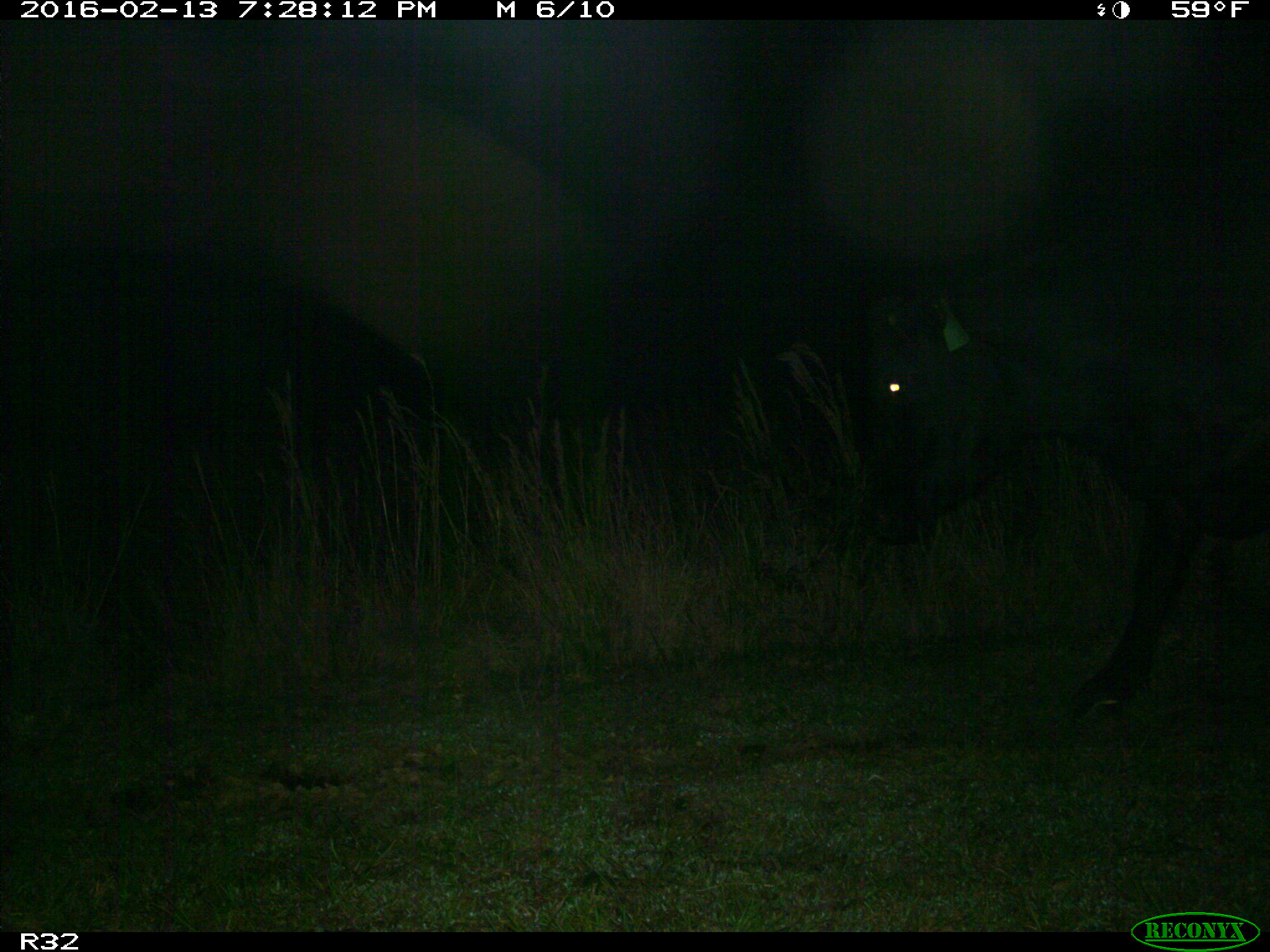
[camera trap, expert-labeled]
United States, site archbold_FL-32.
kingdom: Animalia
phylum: Chordata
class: Mammalia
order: Artiodactyla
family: Bovidae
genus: Bos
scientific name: Bos taurus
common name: domestic cow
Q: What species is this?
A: Bos taurus (domestic cow).